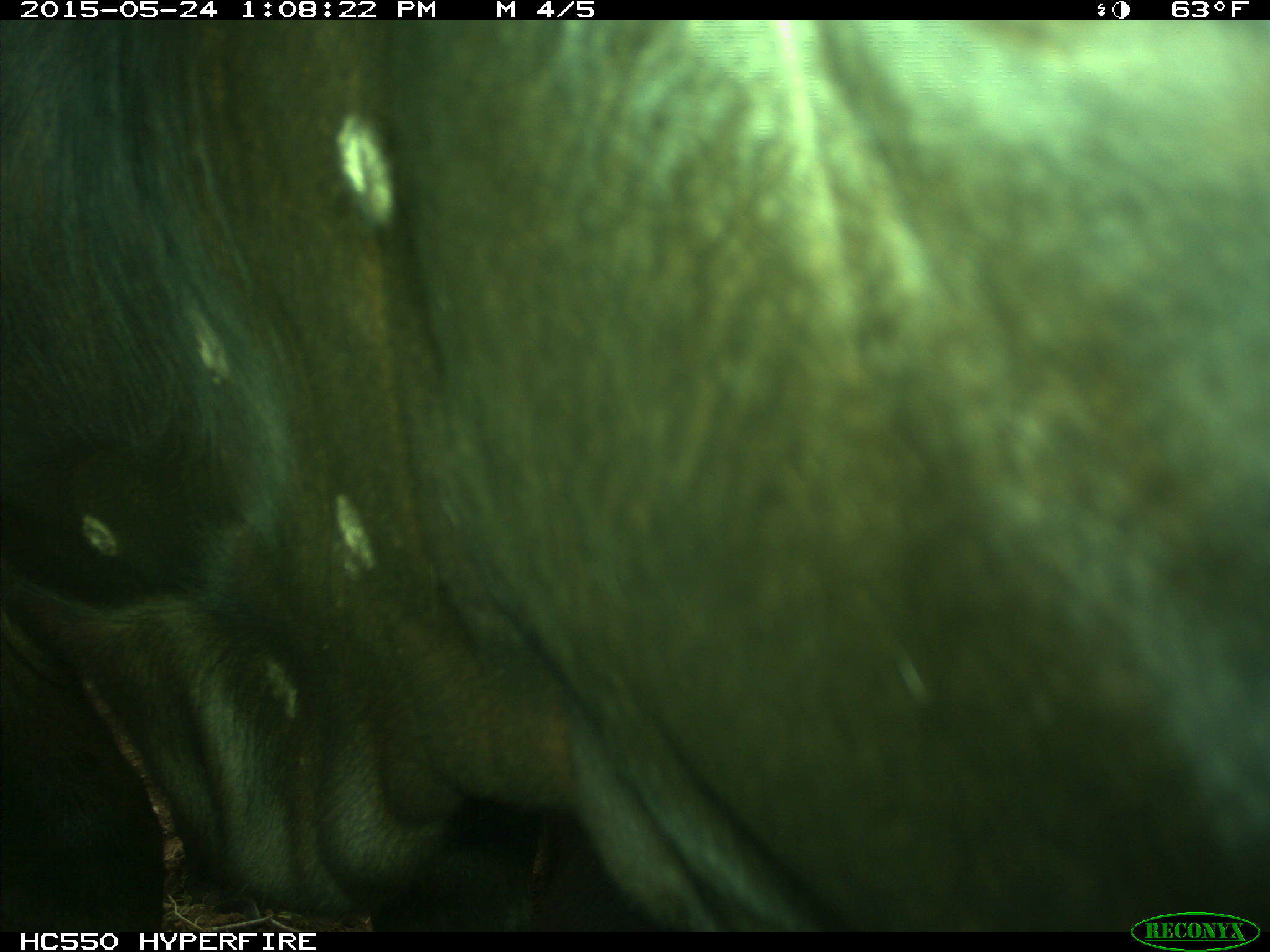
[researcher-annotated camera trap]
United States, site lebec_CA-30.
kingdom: Animalia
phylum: Chordata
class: Mammalia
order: Artiodactyla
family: Bovidae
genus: Bos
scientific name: Bos taurus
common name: domestic cow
Bos taurus (domestic cow).